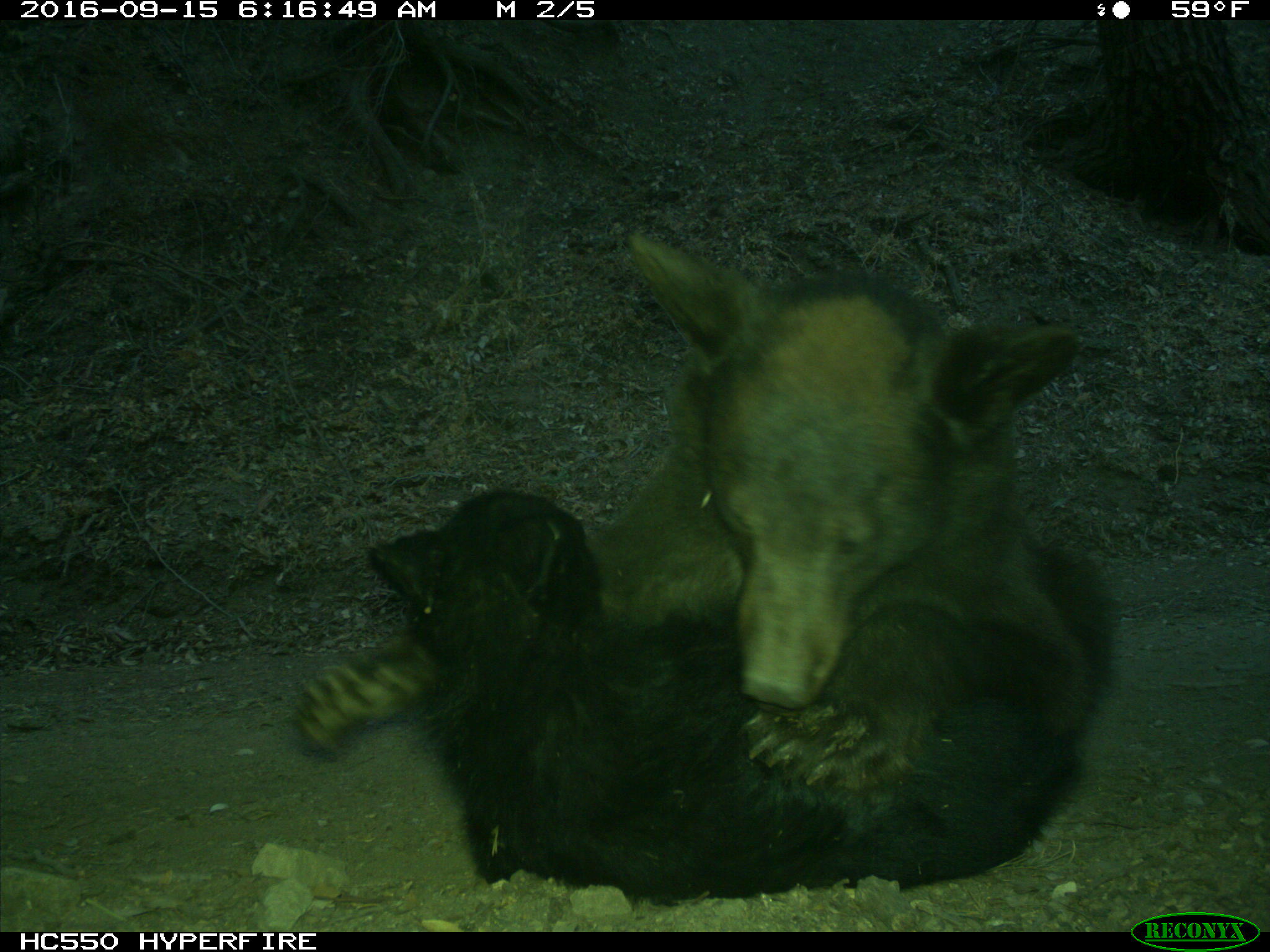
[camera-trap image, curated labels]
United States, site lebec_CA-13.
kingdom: Animalia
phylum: Chordata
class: Mammalia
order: Carnivora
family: Ursidae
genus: Ursus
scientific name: Ursus americanus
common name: american black bear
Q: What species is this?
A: Ursus americanus (american black bear).